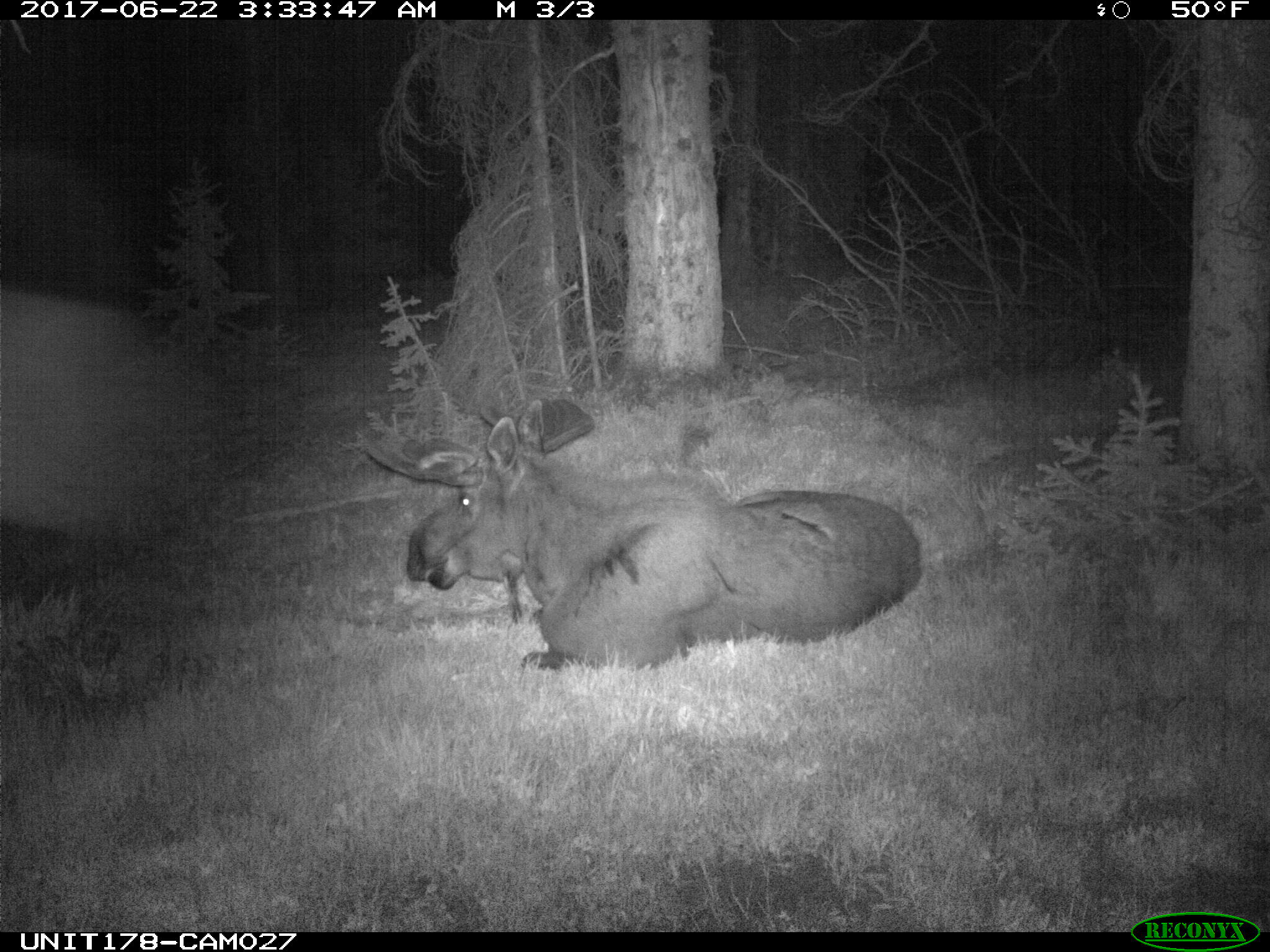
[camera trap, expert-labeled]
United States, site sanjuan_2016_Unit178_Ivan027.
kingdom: Animalia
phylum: Chordata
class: Mammalia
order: Artiodactyla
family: Cervidae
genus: Alces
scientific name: Alces alces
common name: moose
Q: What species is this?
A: Alces alces (moose).